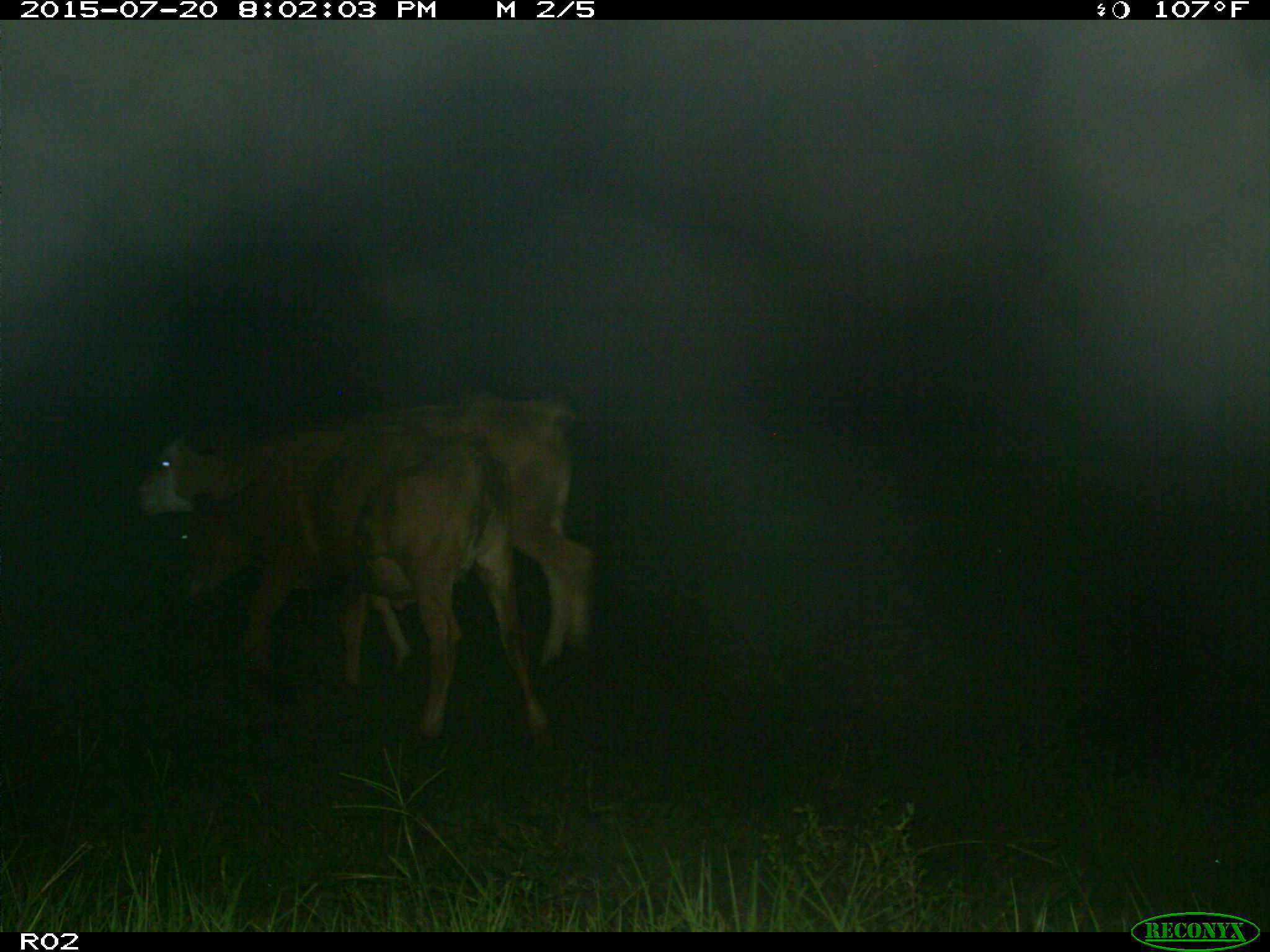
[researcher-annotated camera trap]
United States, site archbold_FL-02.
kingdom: Animalia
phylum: Chordata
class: Mammalia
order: Artiodactyla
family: Bovidae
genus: Bos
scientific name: Bos taurus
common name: domestic cow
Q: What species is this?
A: Bos taurus (domestic cow).